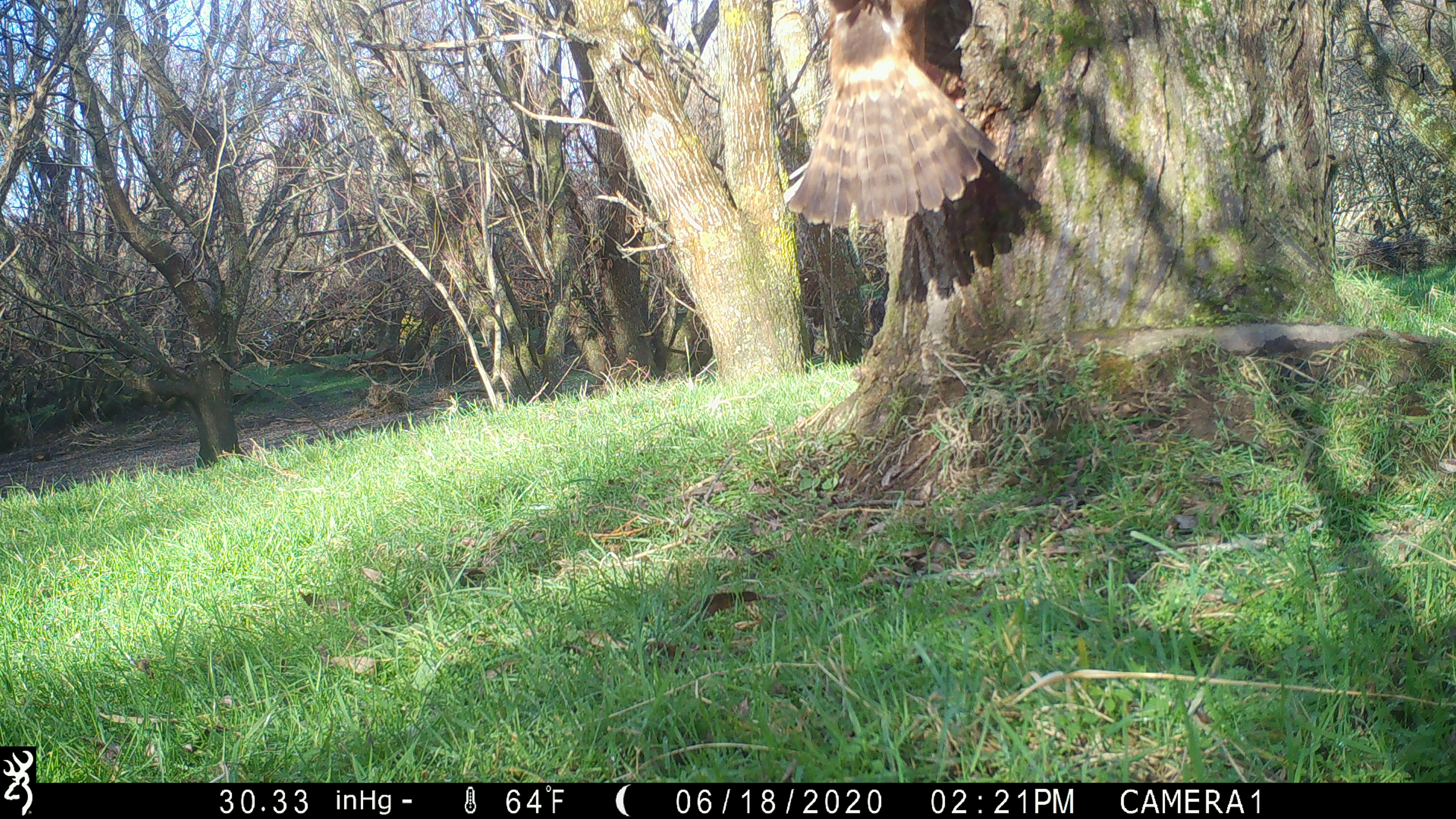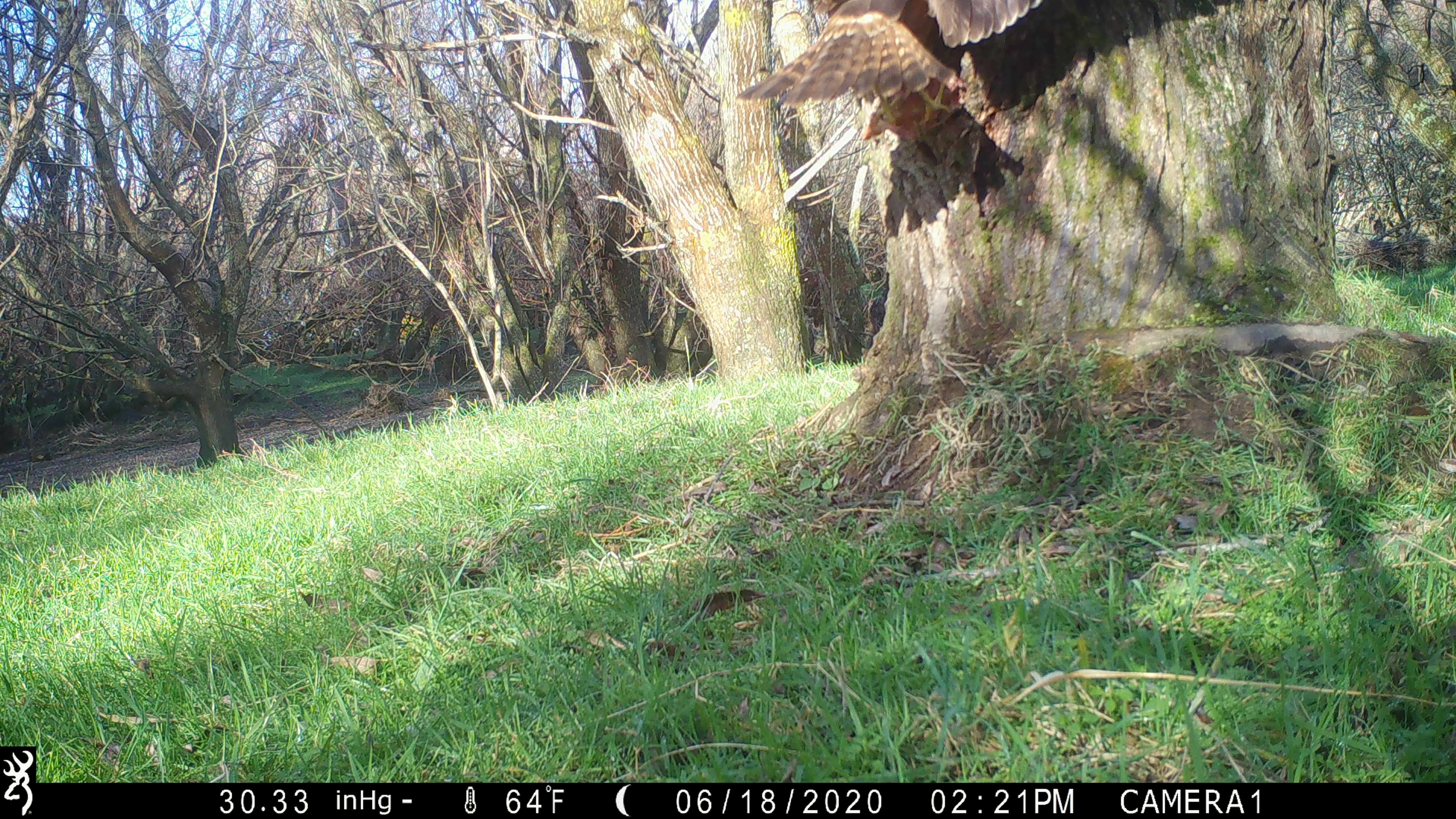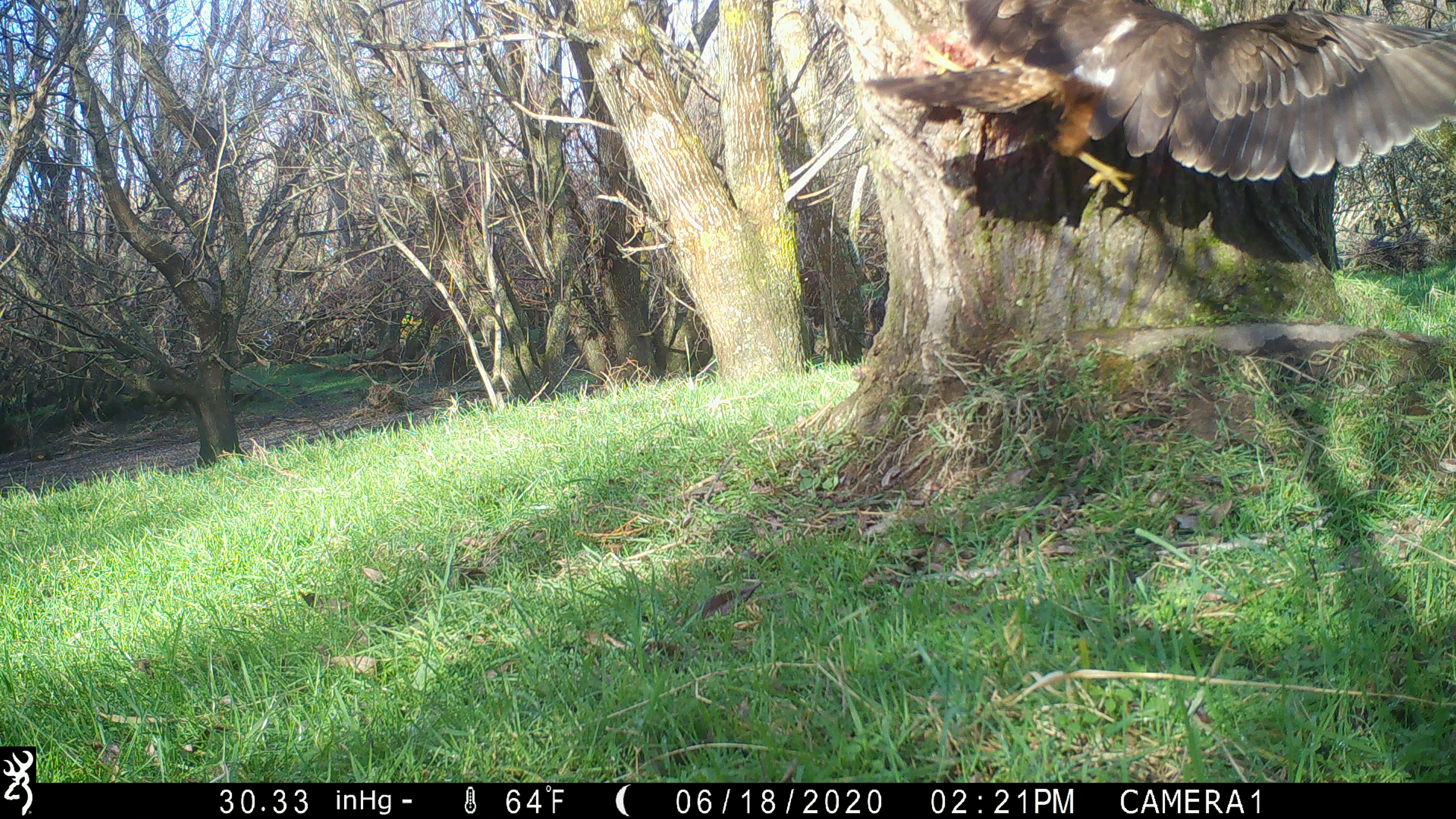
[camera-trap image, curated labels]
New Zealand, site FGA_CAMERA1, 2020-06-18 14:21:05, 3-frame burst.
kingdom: Animalia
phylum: Chordata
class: Aves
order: Accipitriformes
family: Accipitridae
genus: Circus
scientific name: Circus approximans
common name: swamp harrier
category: harrier